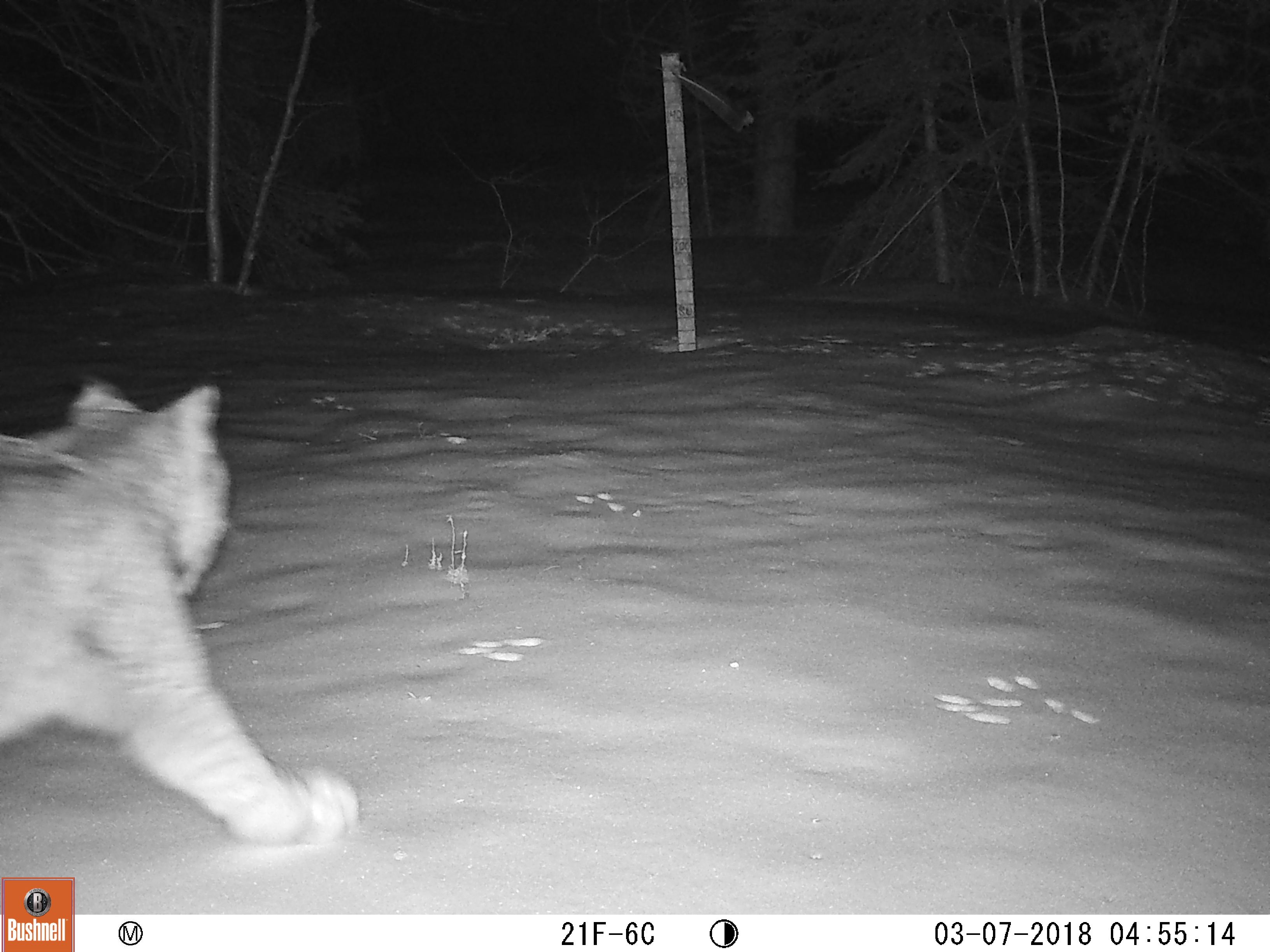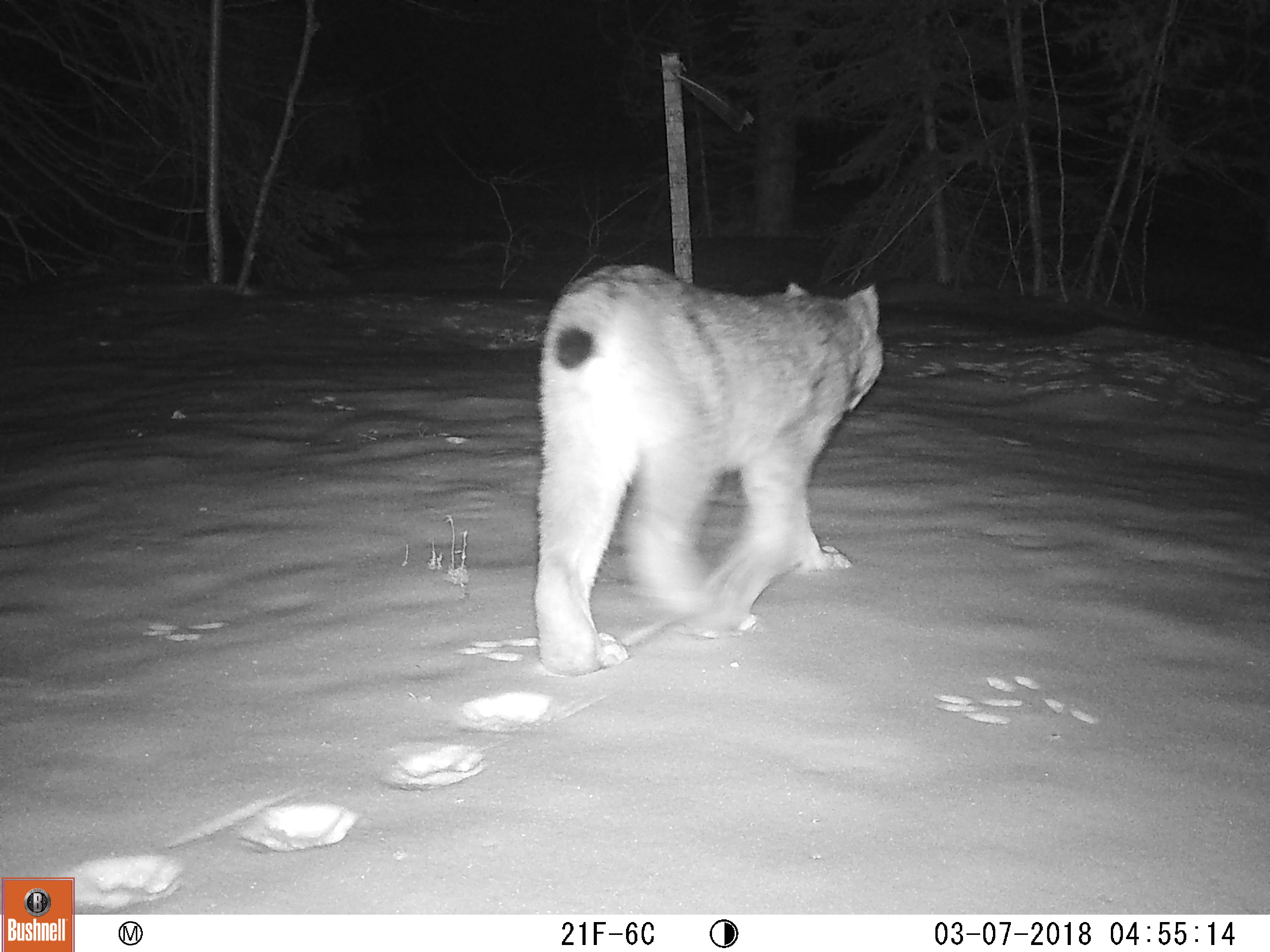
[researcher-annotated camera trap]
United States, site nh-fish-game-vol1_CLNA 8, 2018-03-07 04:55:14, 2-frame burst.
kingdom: Animalia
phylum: Chordata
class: Mammalia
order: Carnivora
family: Felidae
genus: Lynx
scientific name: Lynx canadensis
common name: canada lynx